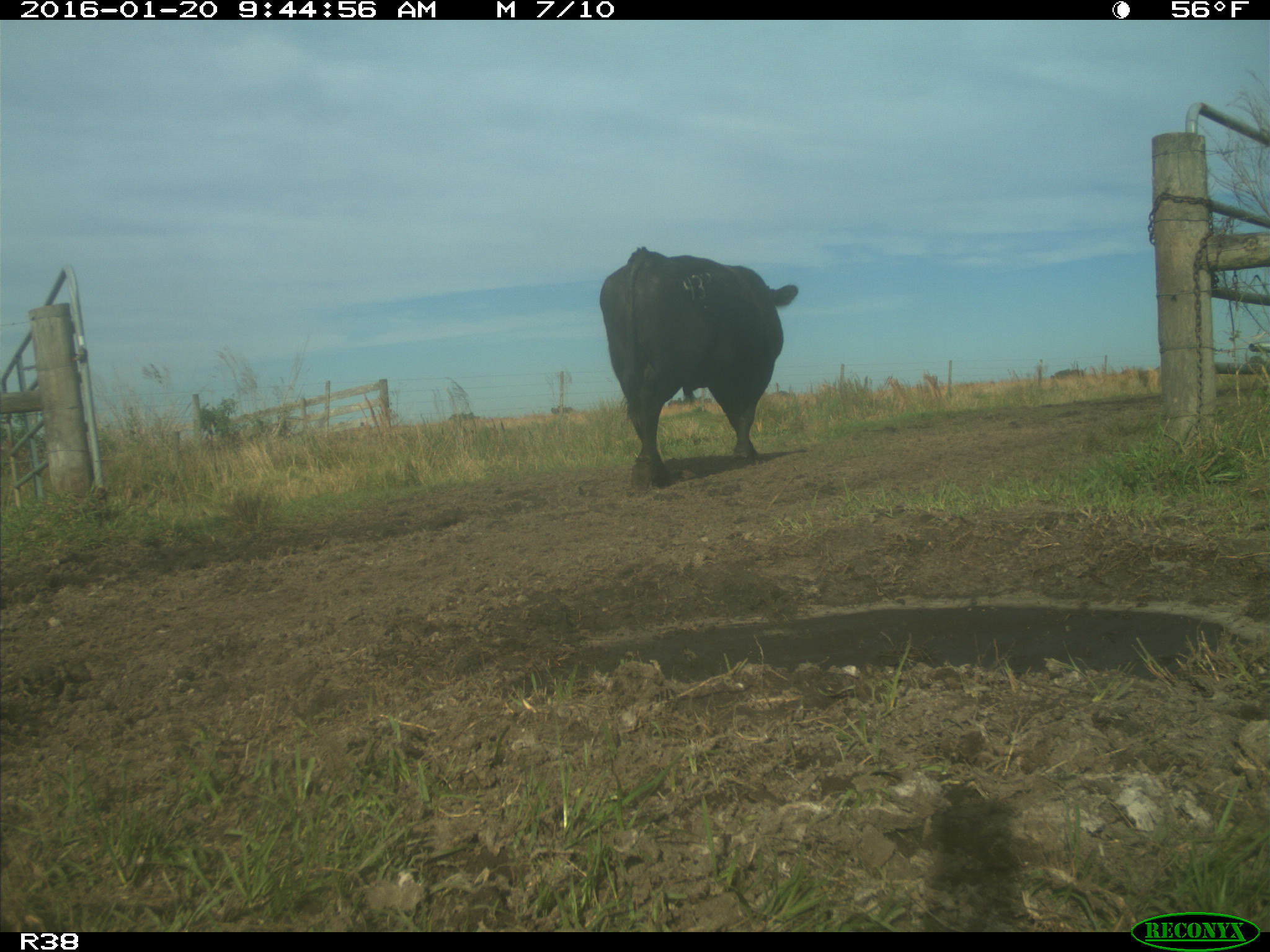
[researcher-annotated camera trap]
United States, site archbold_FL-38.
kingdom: Animalia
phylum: Chordata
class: Mammalia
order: Artiodactyla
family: Bovidae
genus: Bos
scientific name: Bos taurus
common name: domestic cow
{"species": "Bos taurus (domestic cow)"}